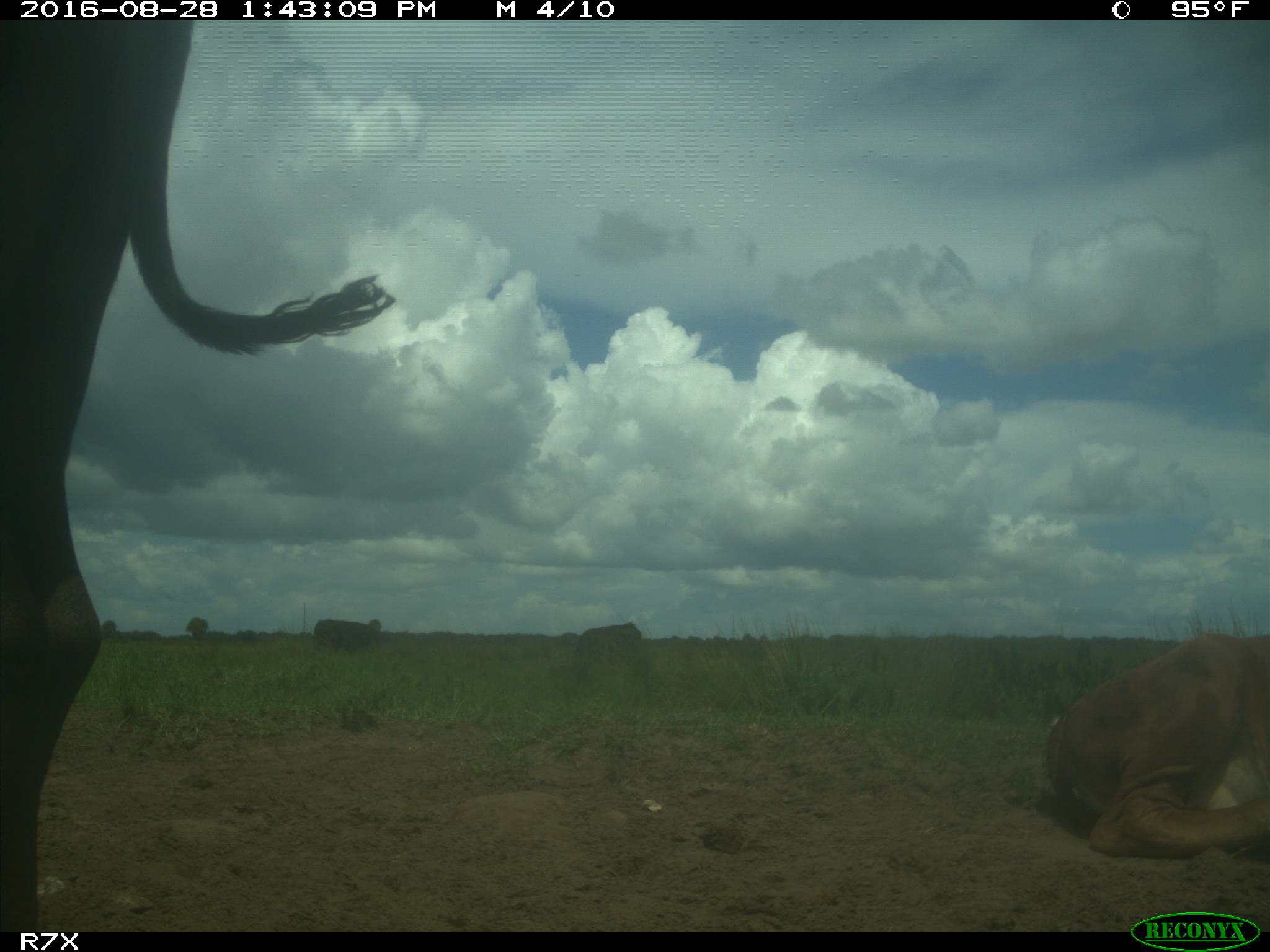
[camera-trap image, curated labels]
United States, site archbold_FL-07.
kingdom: Animalia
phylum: Chordata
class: Mammalia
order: Artiodactyla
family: Bovidae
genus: Bos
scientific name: Bos taurus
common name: domestic cow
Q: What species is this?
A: Bos taurus (domestic cow).